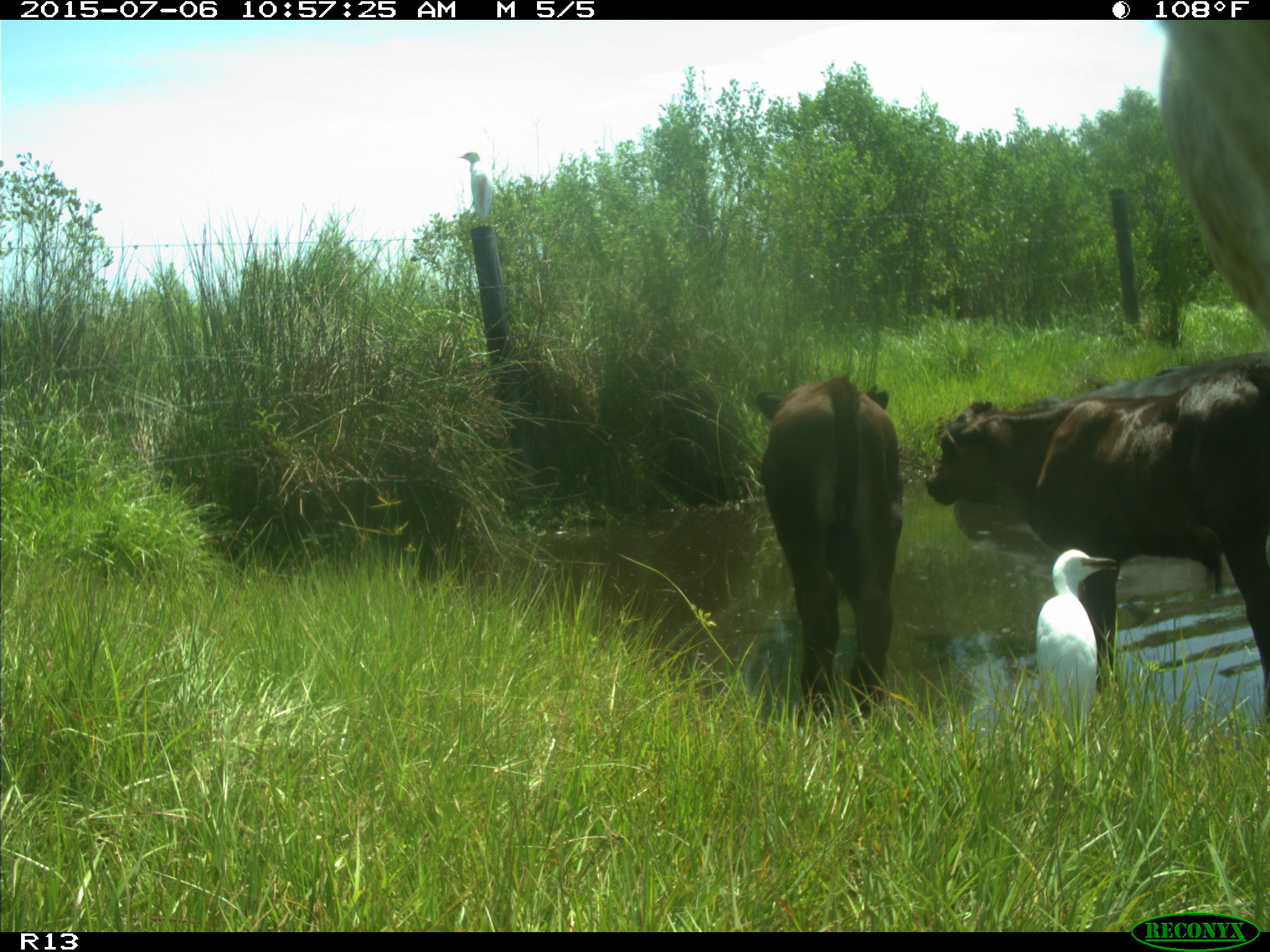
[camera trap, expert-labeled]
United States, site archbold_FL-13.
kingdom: Animalia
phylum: Chordata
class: Mammalia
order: Artiodactyla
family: Bovidae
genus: Bos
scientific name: Bos taurus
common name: domestic cow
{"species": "Bos taurus (domestic cow)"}